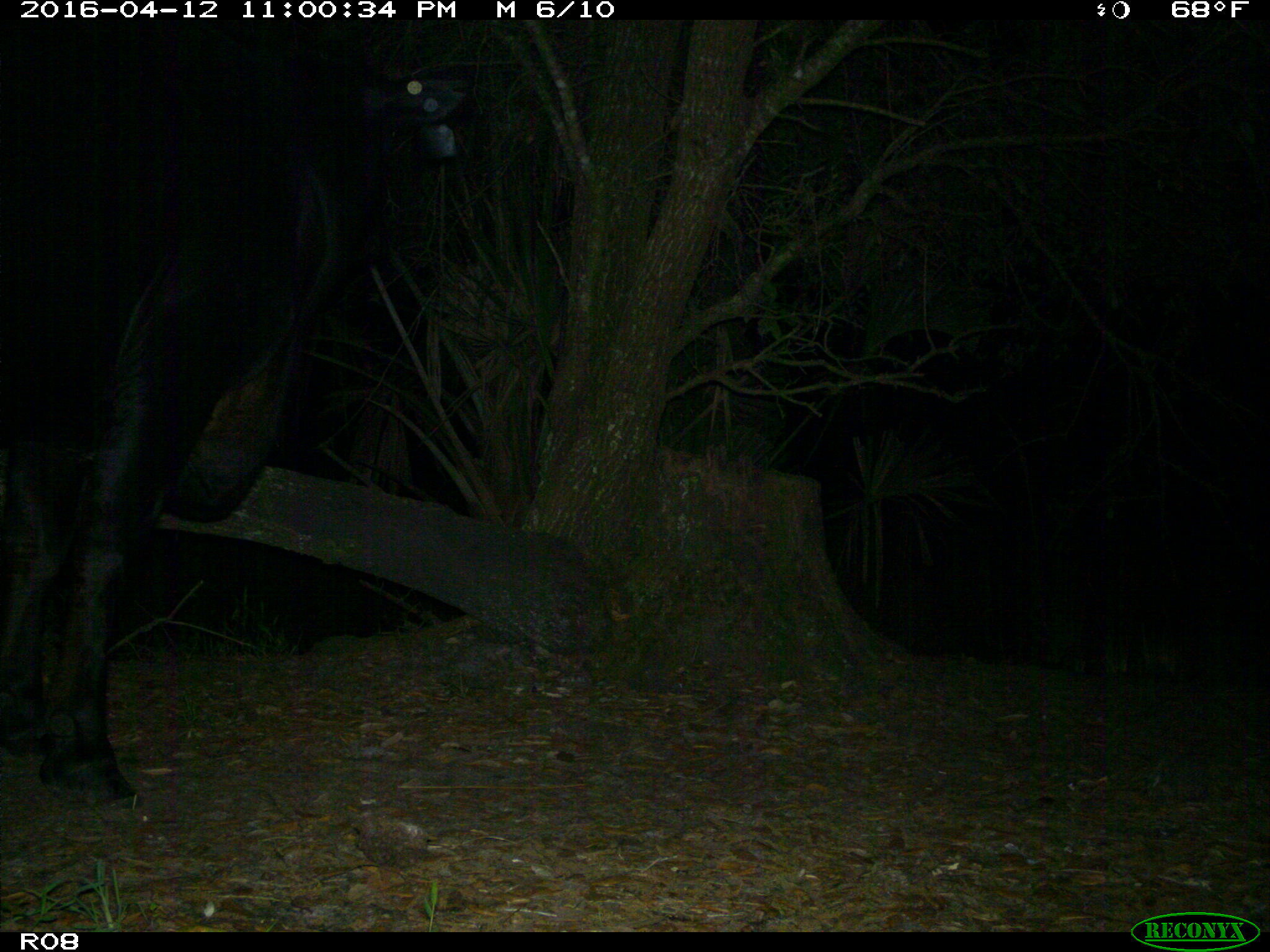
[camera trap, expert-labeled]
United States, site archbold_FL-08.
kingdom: Animalia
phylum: Chordata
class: Mammalia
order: Artiodactyla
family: Bovidae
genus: Bos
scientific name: Bos taurus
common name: domestic cow